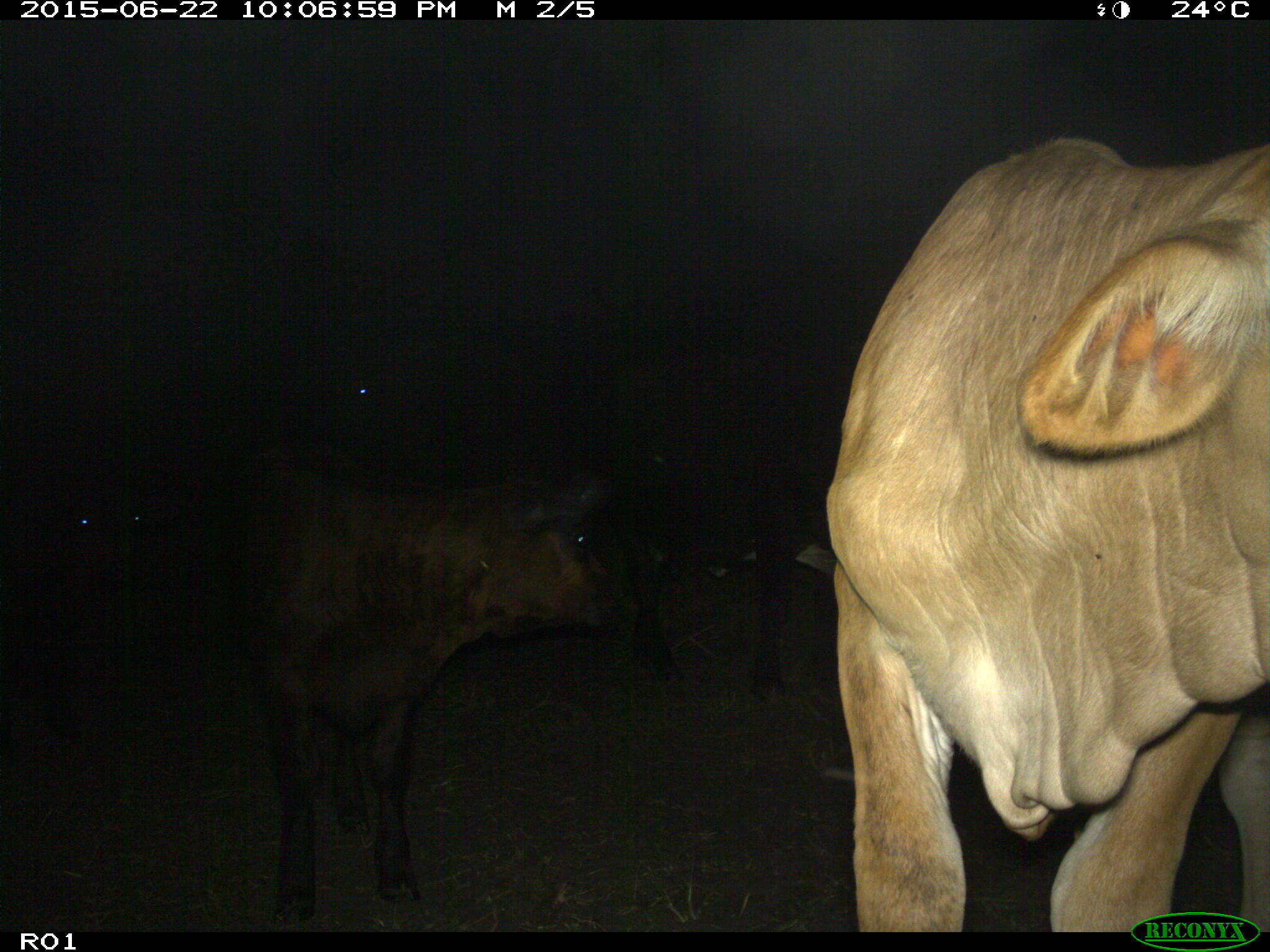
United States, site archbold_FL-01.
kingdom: Animalia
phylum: Chordata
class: Mammalia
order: Artiodactyla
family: Bovidae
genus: Bos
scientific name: Bos taurus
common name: domestic cow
Bos taurus (domestic cow).